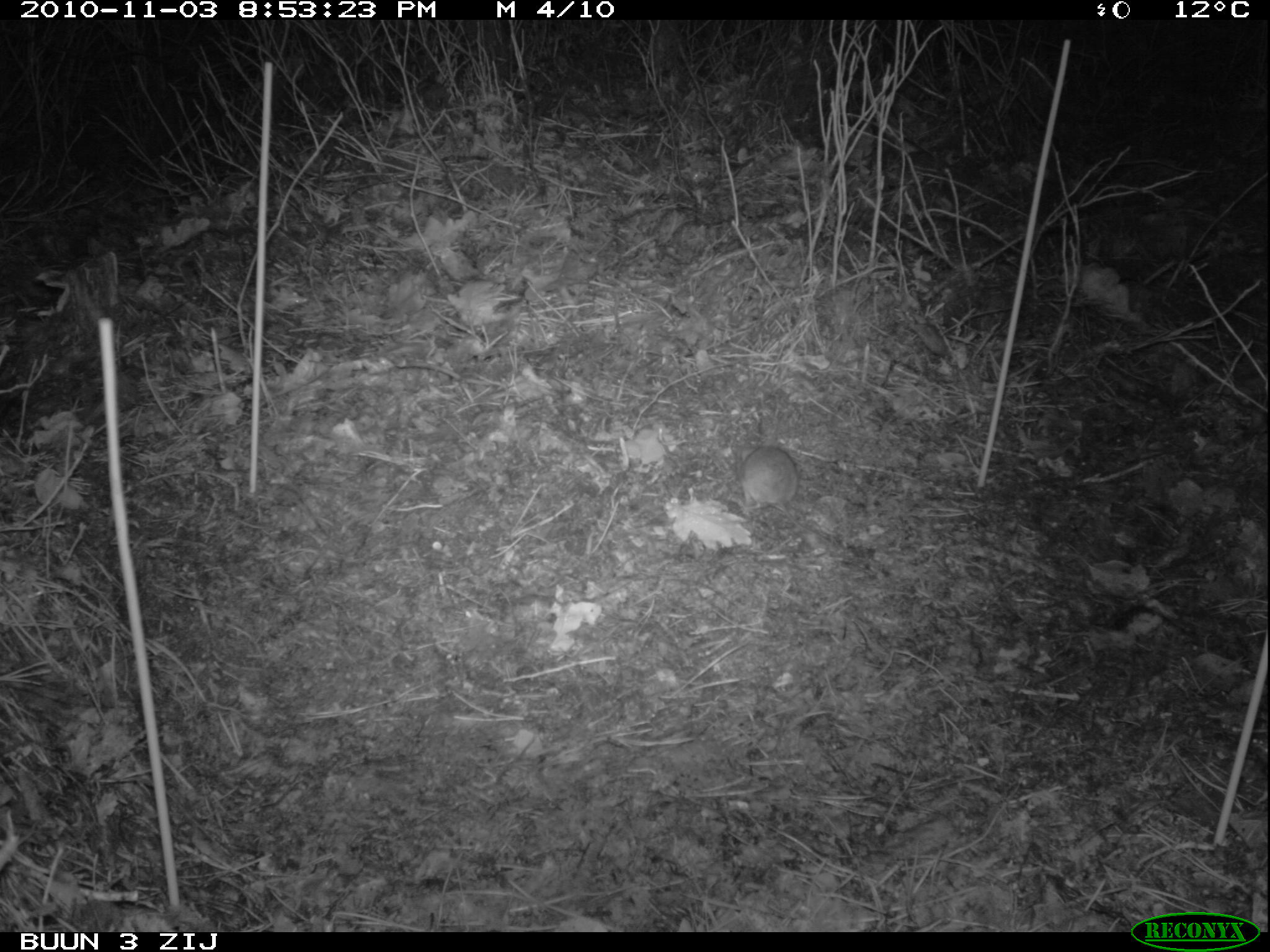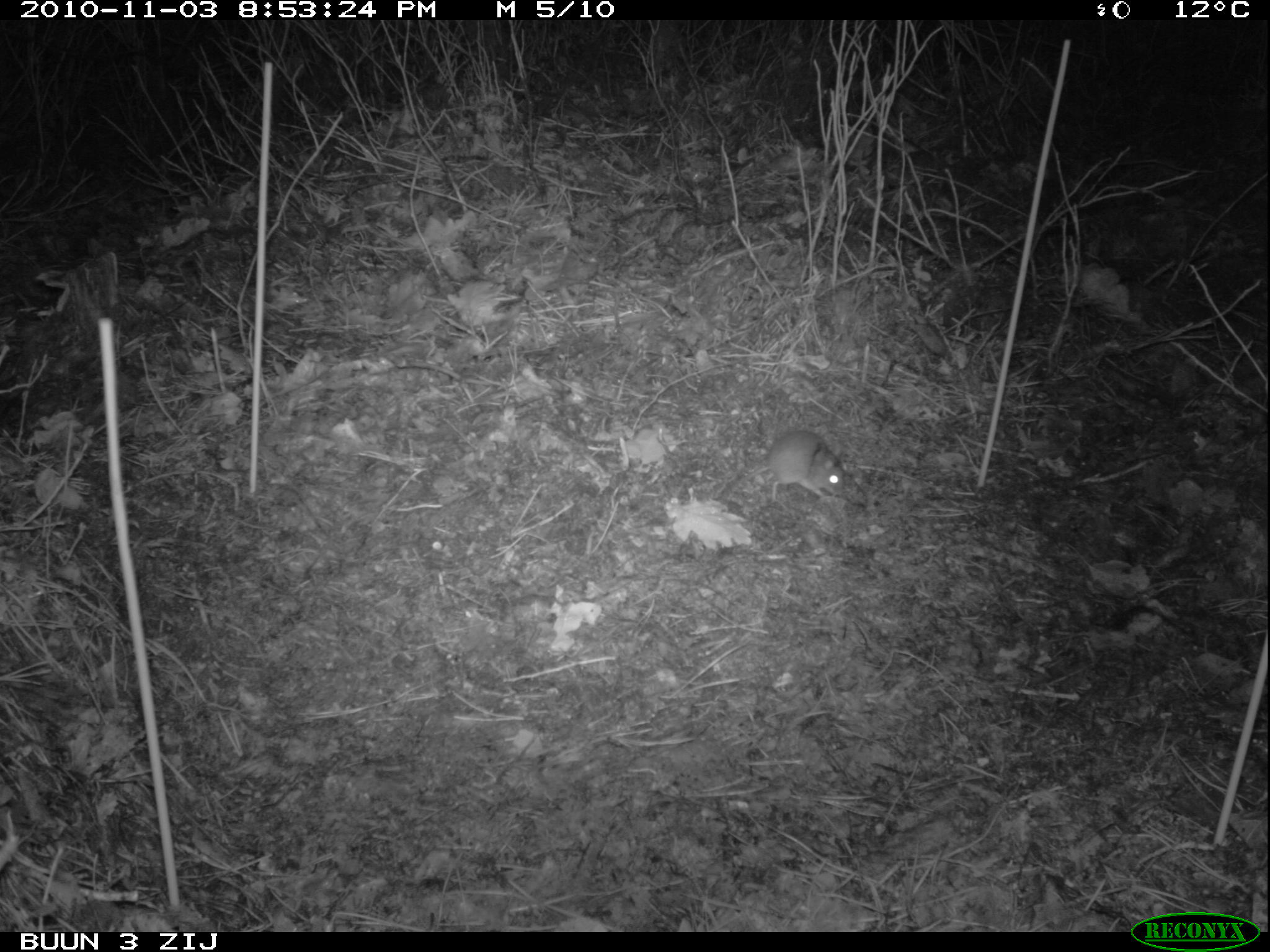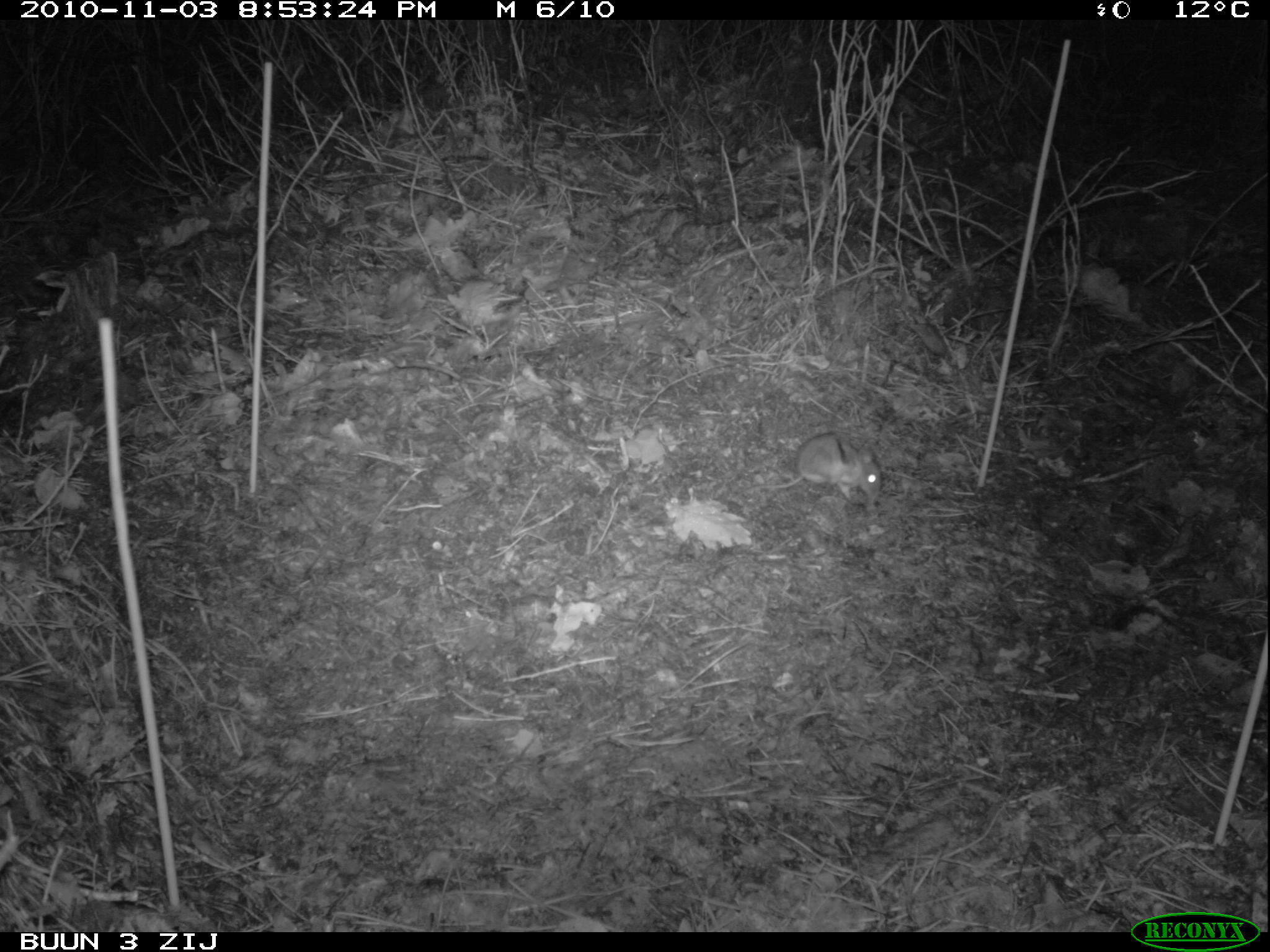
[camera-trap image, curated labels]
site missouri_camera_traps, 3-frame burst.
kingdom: Animalia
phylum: Chordata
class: Mammalia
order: Rodentia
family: Muridae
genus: Apodemus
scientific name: Apodemus sylvaticus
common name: wood mouse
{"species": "wood mouse (Apodemus sylvaticus)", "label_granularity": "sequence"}